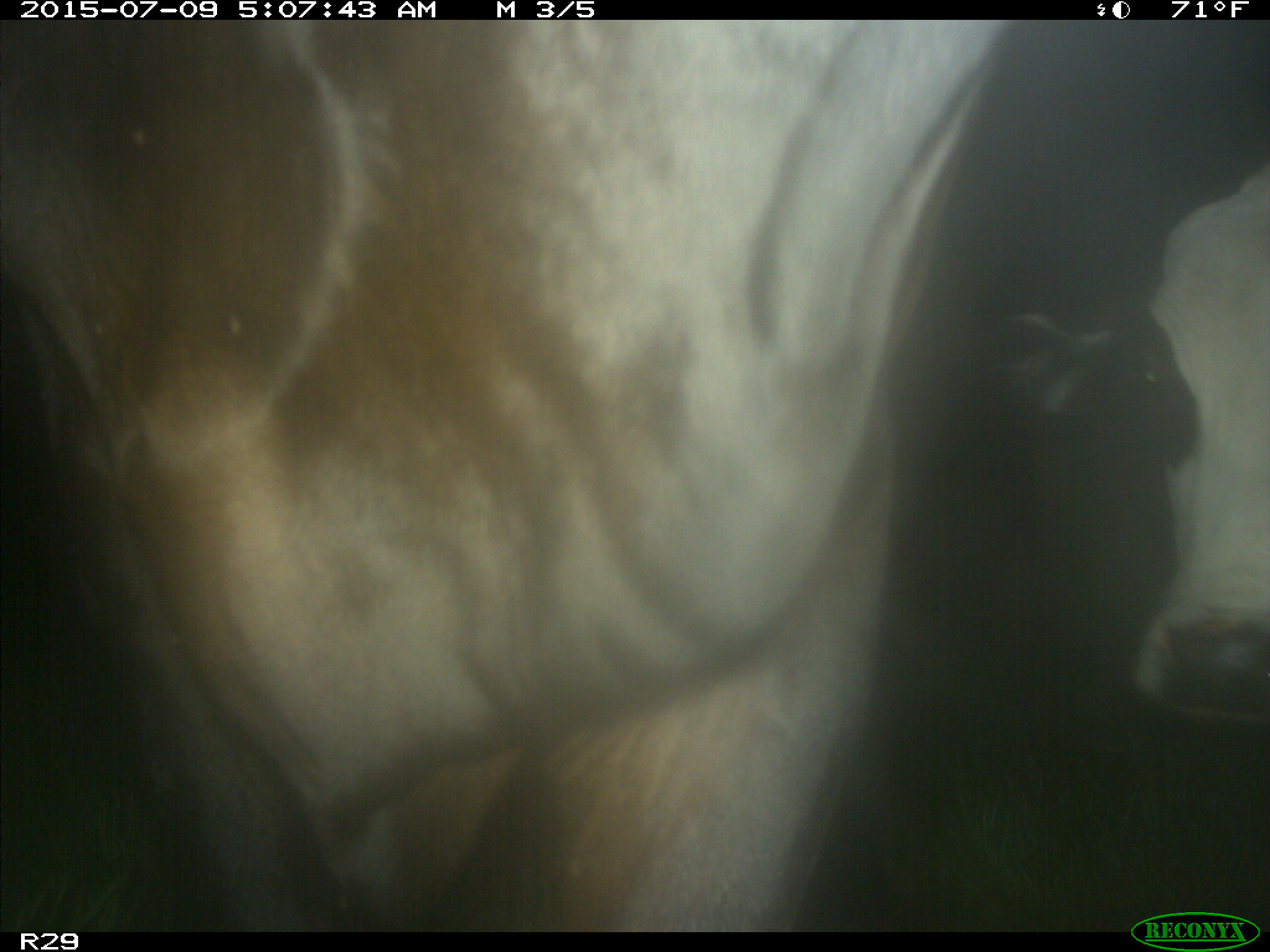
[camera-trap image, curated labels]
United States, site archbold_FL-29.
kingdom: Animalia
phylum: Chordata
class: Mammalia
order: Artiodactyla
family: Bovidae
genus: Bos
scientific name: Bos taurus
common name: domestic cow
Bos taurus (domestic cow).